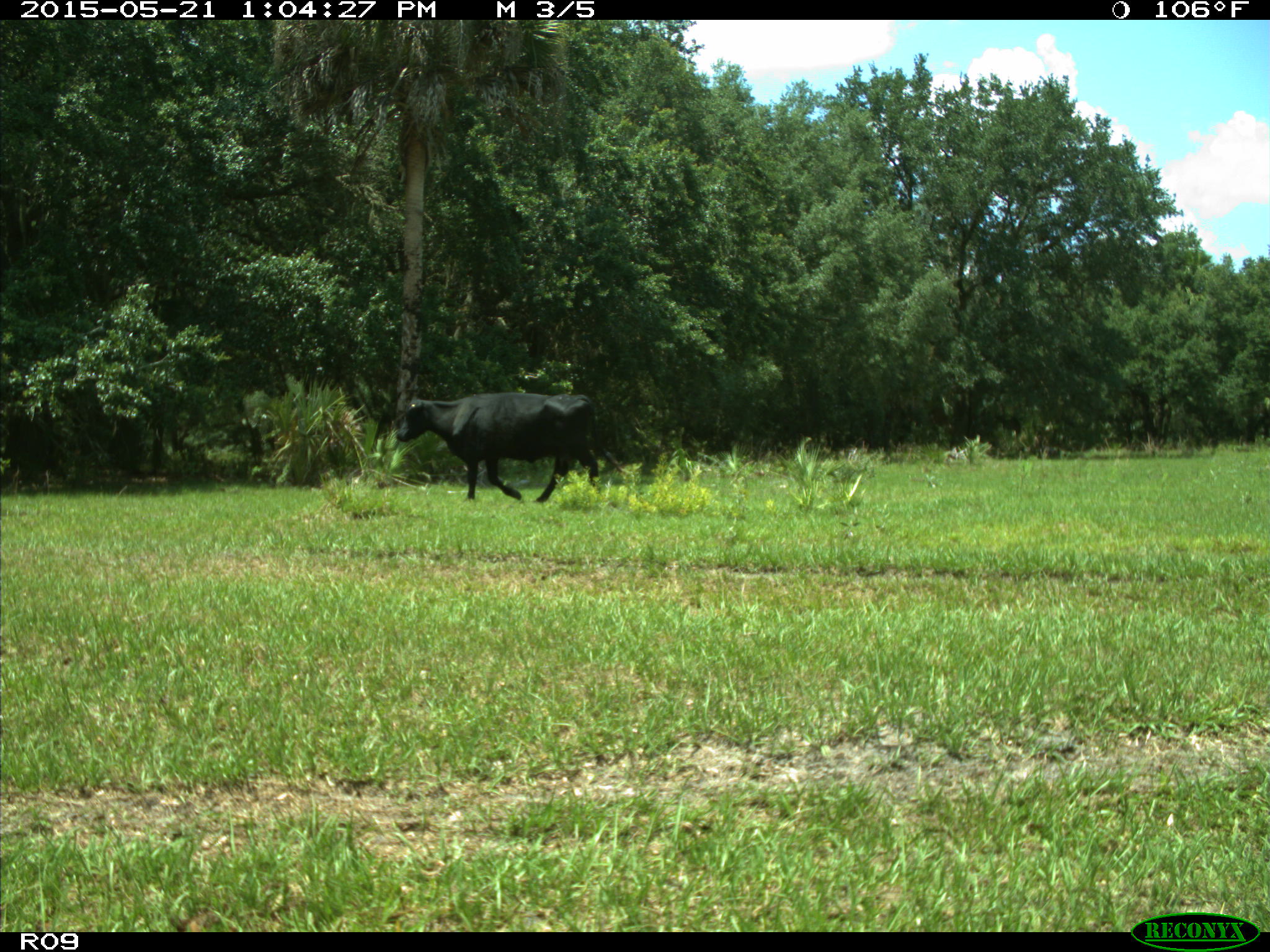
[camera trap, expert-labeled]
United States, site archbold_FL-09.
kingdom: Animalia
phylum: Chordata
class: Mammalia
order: Artiodactyla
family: Bovidae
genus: Bos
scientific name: Bos taurus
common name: domestic cow